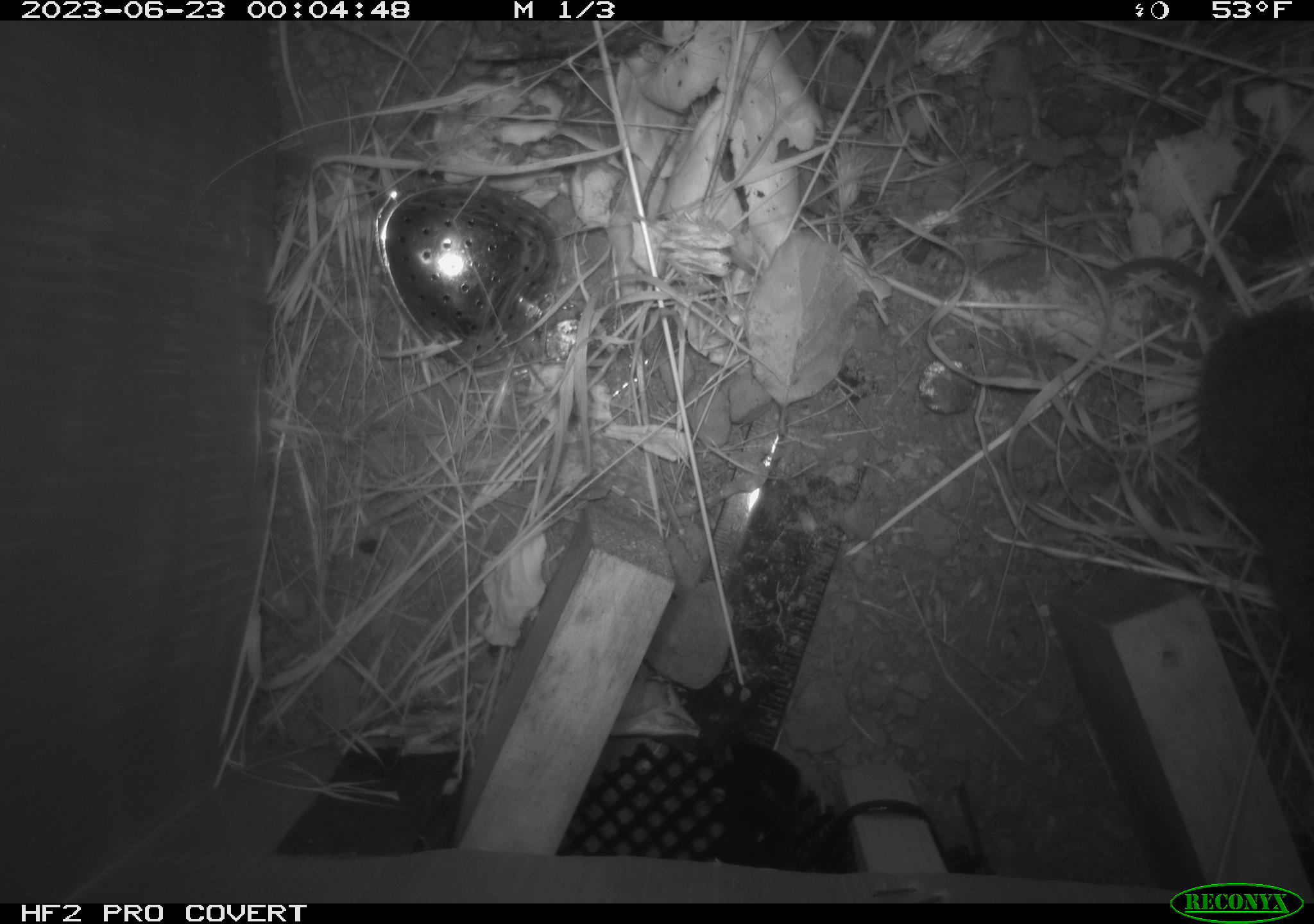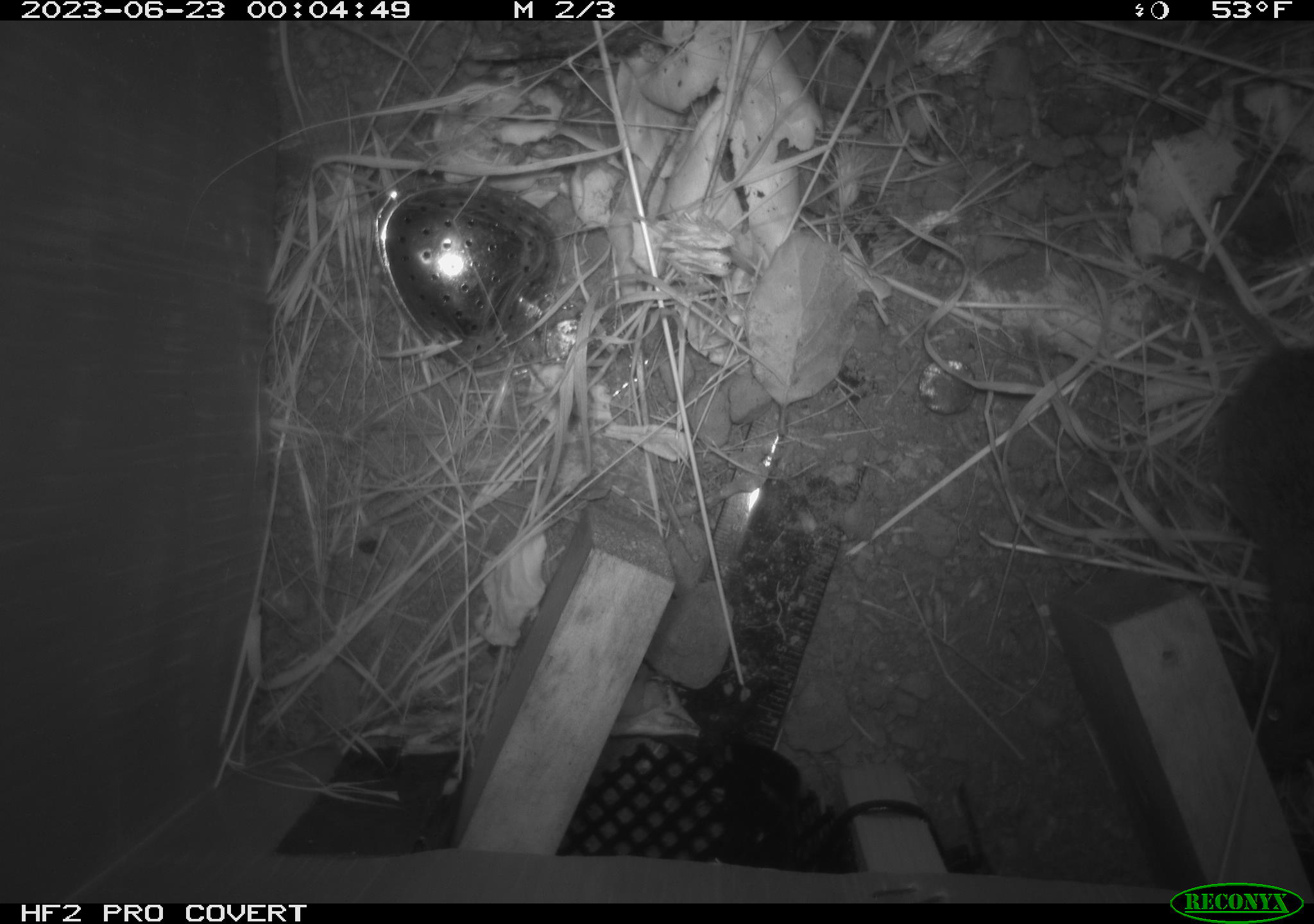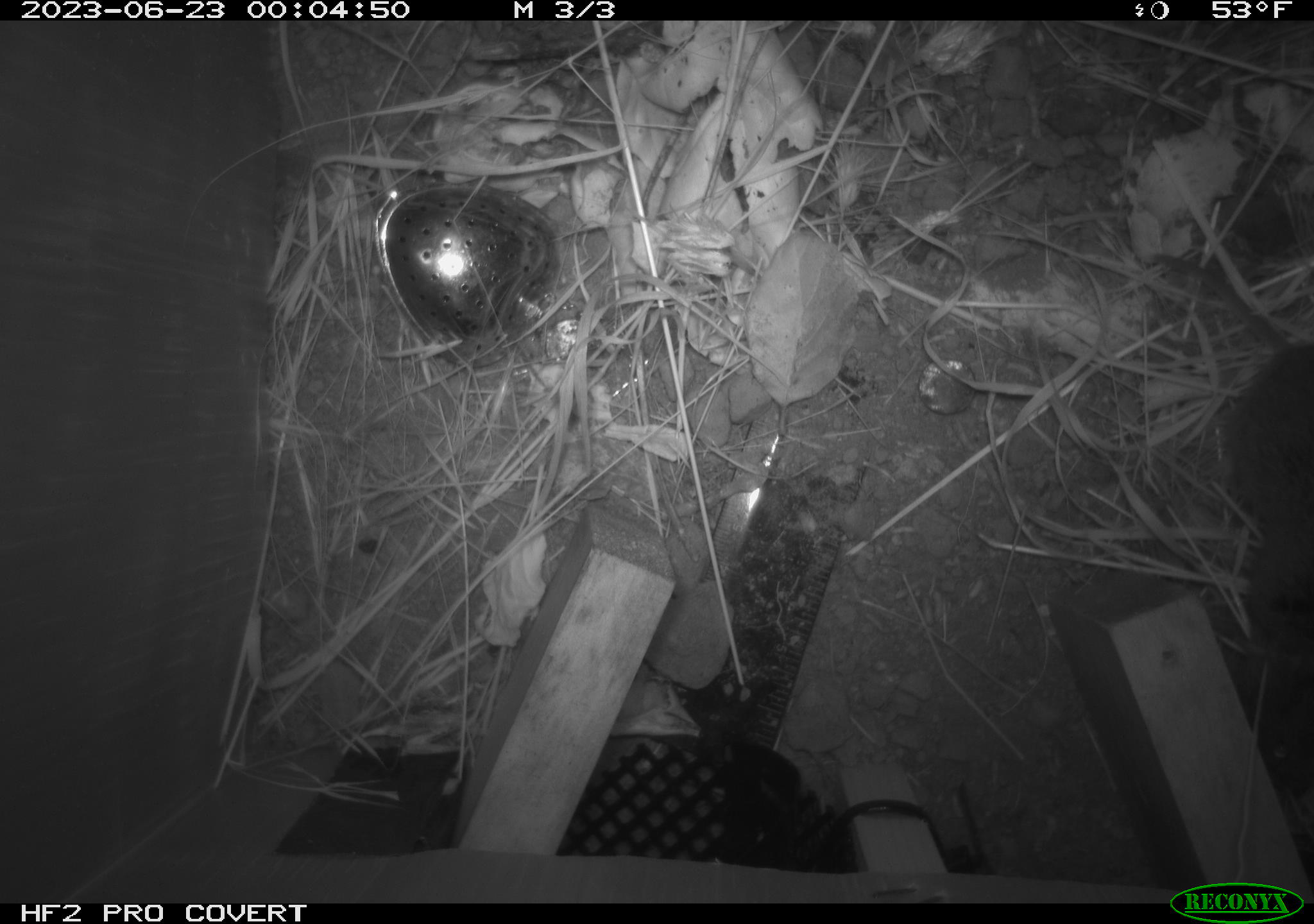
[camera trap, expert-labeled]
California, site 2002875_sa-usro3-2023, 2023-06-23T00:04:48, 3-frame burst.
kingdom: Animalia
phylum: Chordata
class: Mammalia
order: Rodentia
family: Cricetidae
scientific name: Arvicolinae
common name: voles, lemmings, and muskrats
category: arvicolinae subfamily